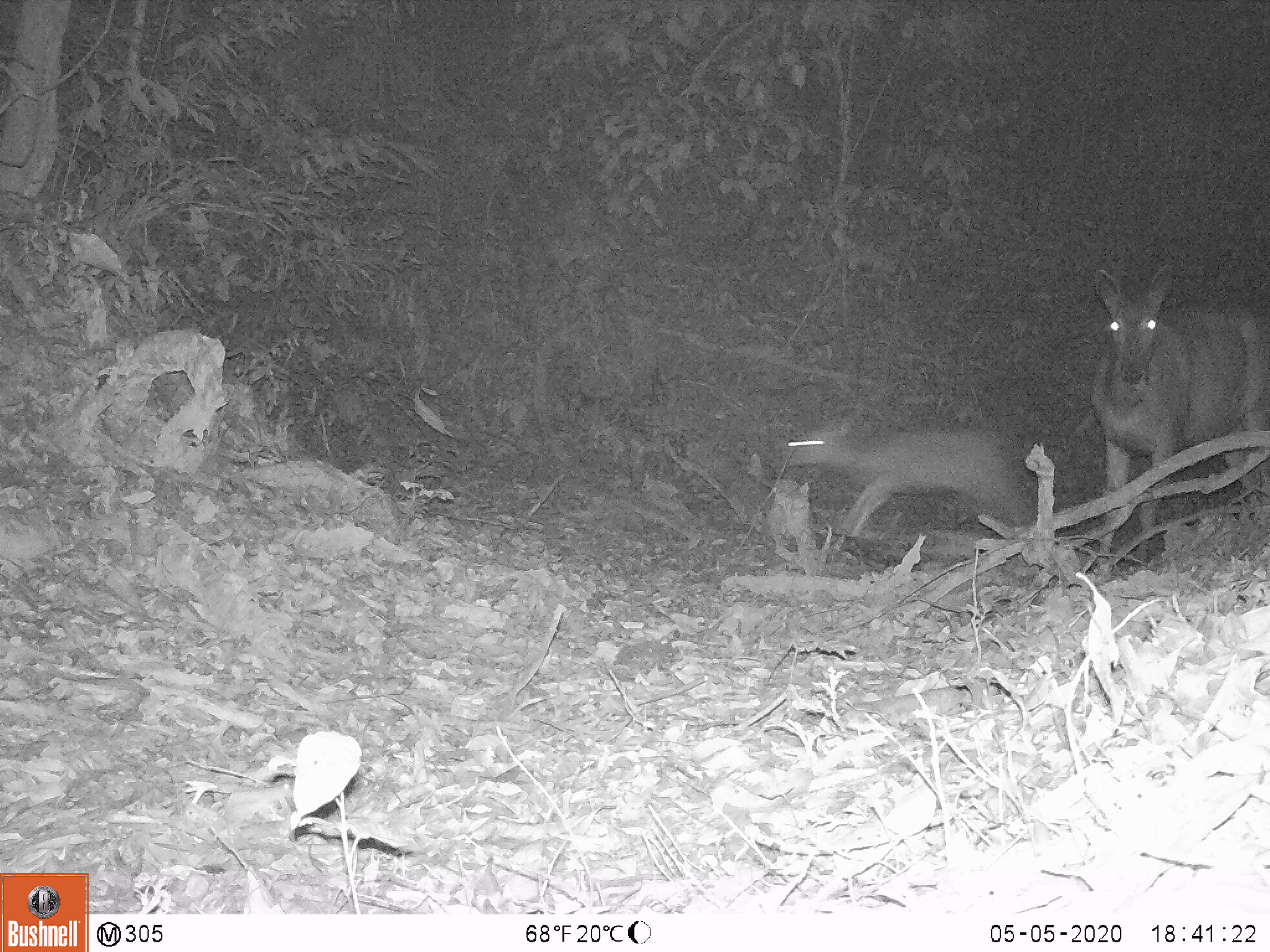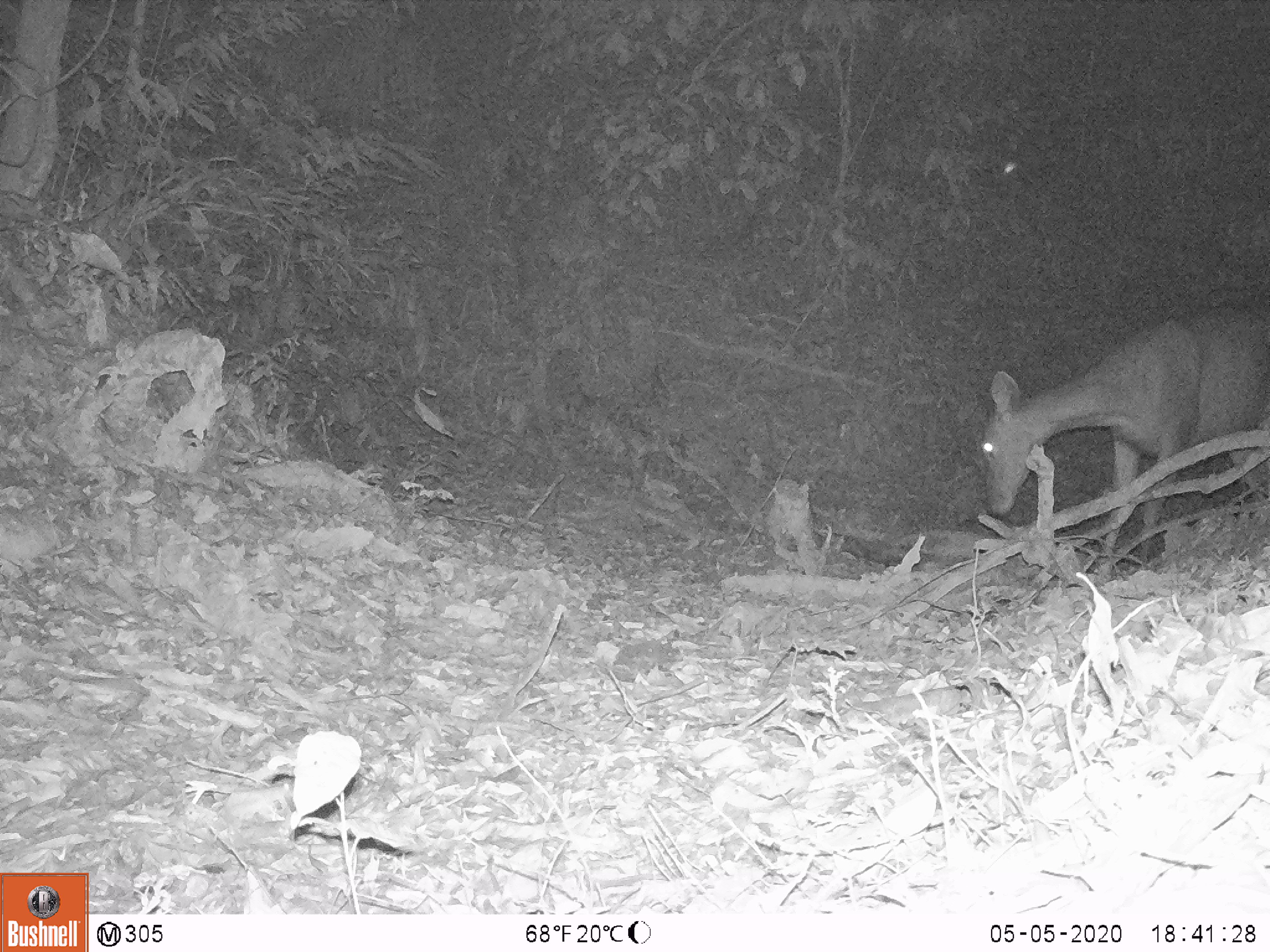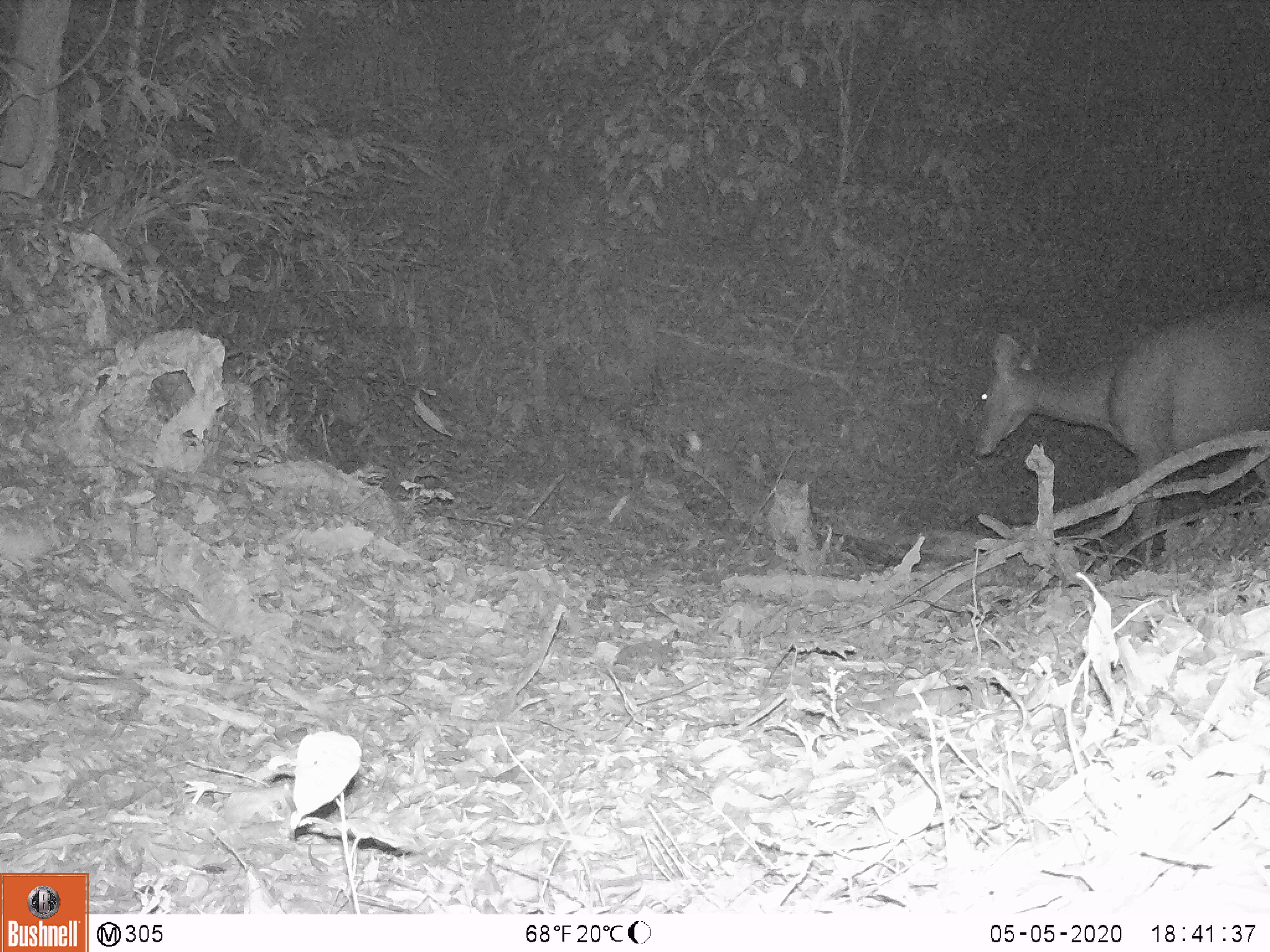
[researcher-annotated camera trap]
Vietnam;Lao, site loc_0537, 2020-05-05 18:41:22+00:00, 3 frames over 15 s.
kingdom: Animalia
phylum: Chordata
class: Mammalia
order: Artiodactyla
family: Cervidae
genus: Rusa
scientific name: Rusa unicolor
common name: sambar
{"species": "sambar (Rusa unicolor)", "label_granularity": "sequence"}